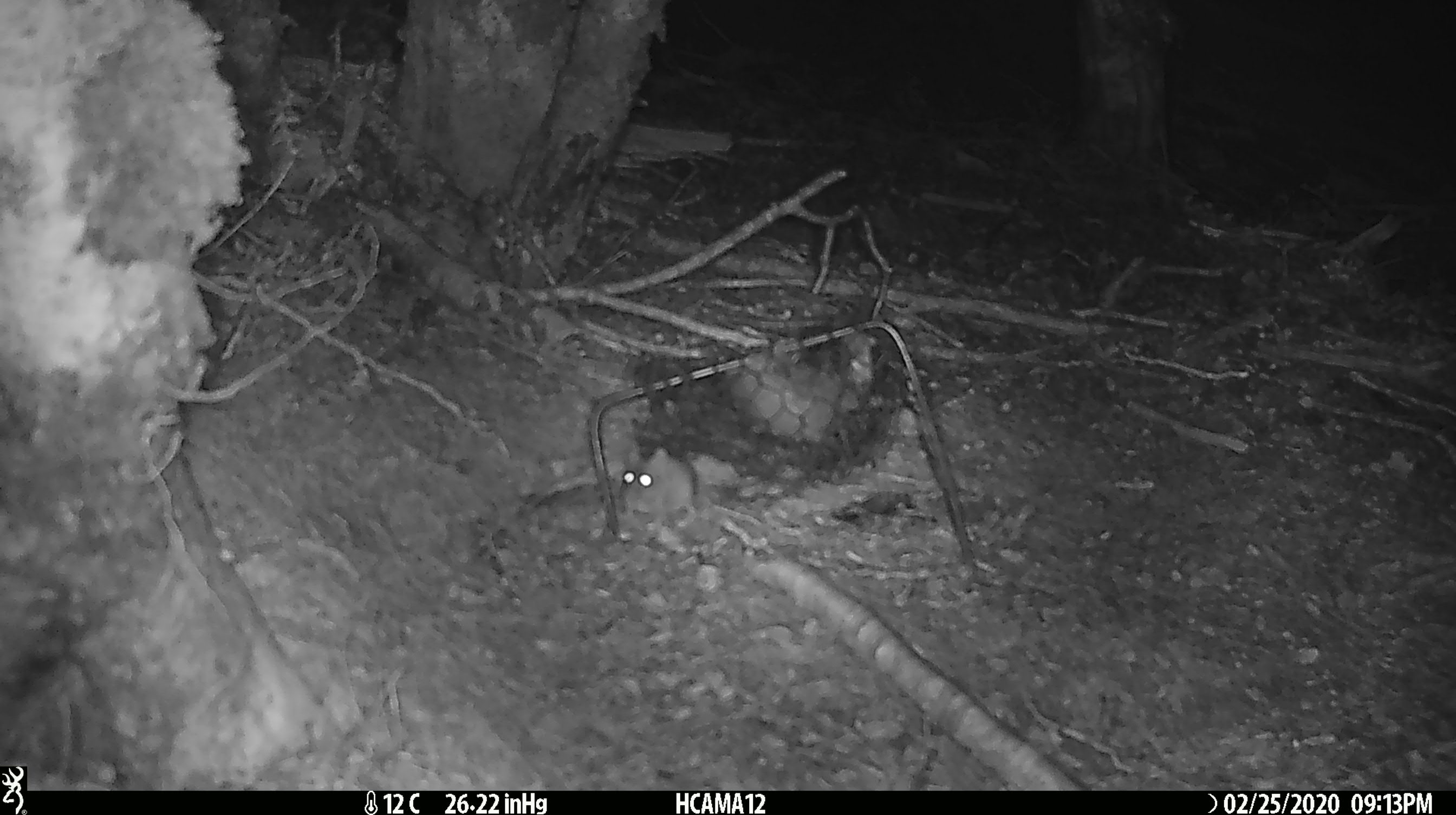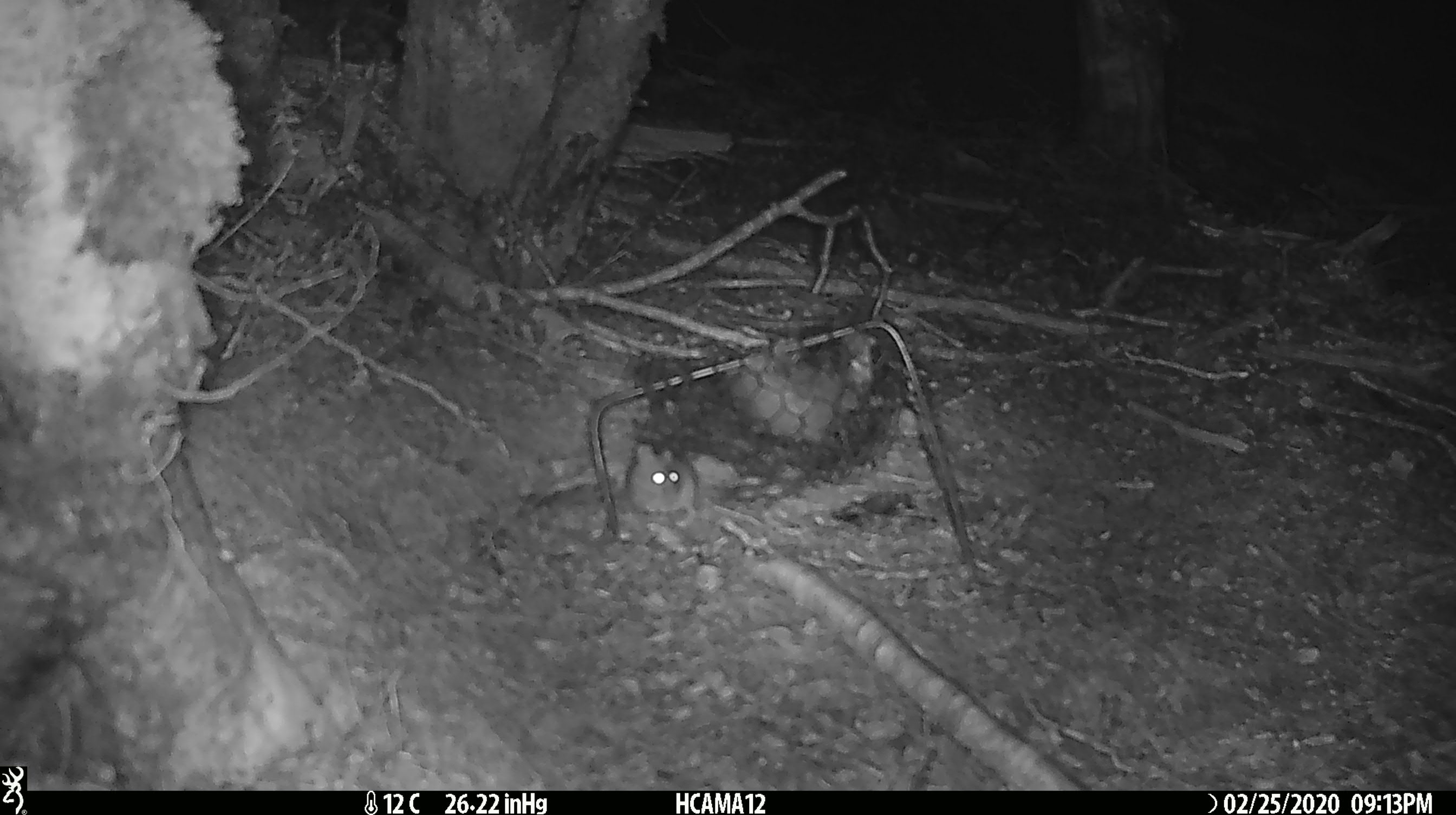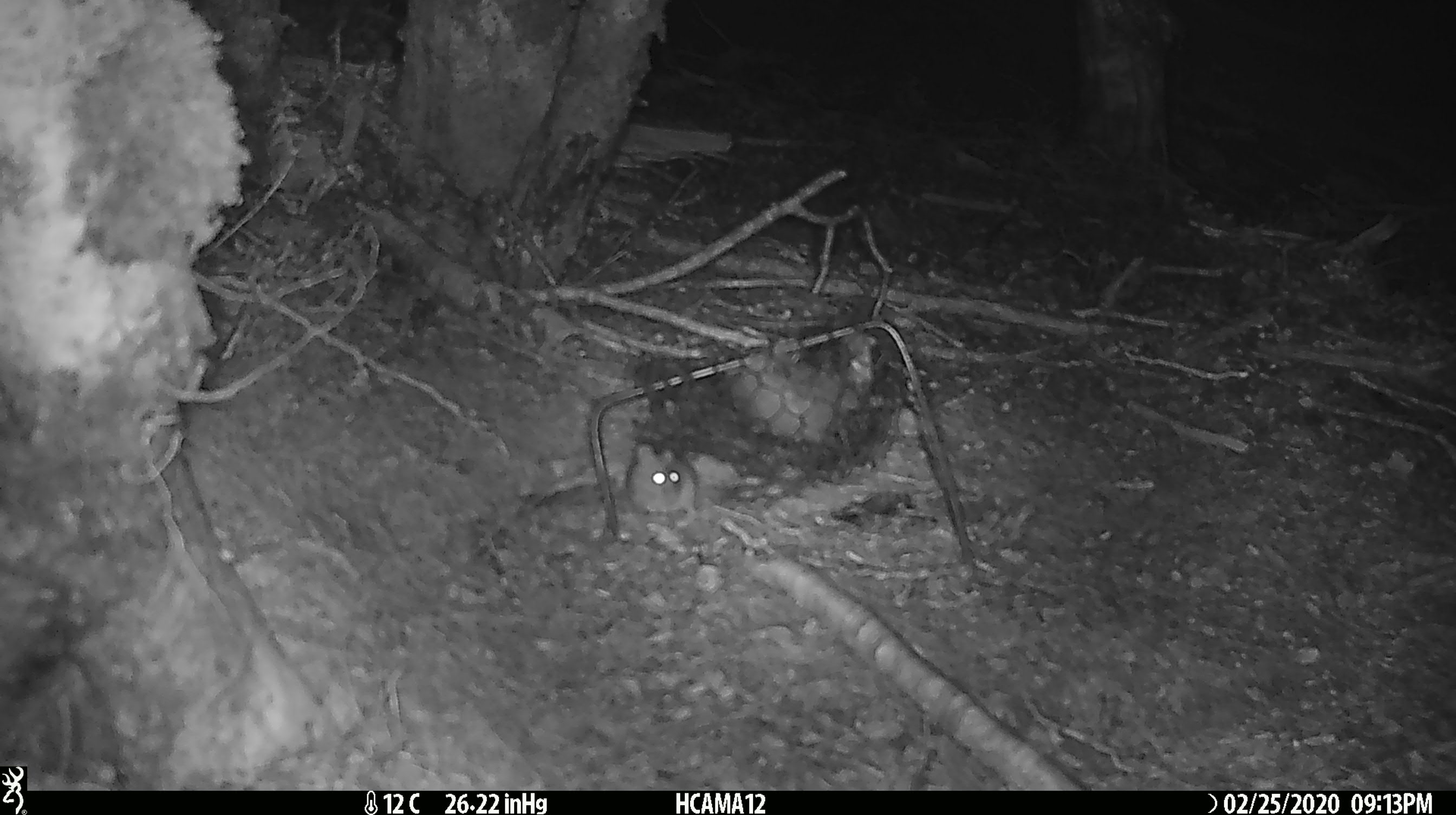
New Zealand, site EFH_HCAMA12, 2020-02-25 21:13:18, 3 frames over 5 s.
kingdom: Animalia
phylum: Chordata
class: Mammalia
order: Rodentia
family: Muridae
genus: Mus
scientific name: Mus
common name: mouse